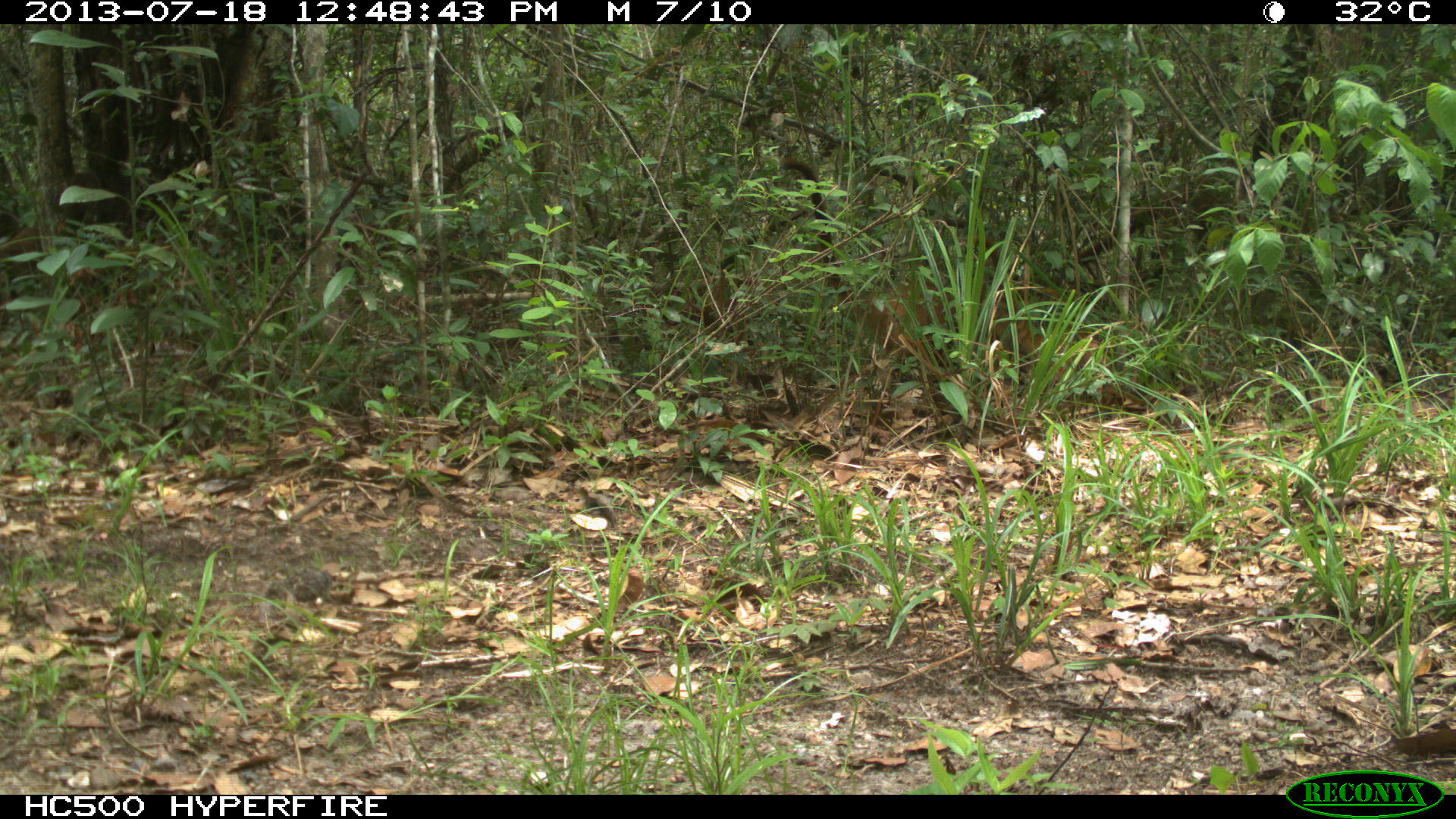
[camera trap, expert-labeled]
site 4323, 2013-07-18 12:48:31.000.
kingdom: Animalia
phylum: Chordata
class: Mammalia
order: Carnivora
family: Procyonidae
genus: Nasua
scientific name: Nasua narica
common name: white-nosed coati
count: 1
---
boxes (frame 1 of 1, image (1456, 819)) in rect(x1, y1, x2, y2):
nasua narica: rect(780, 156, 1113, 386)